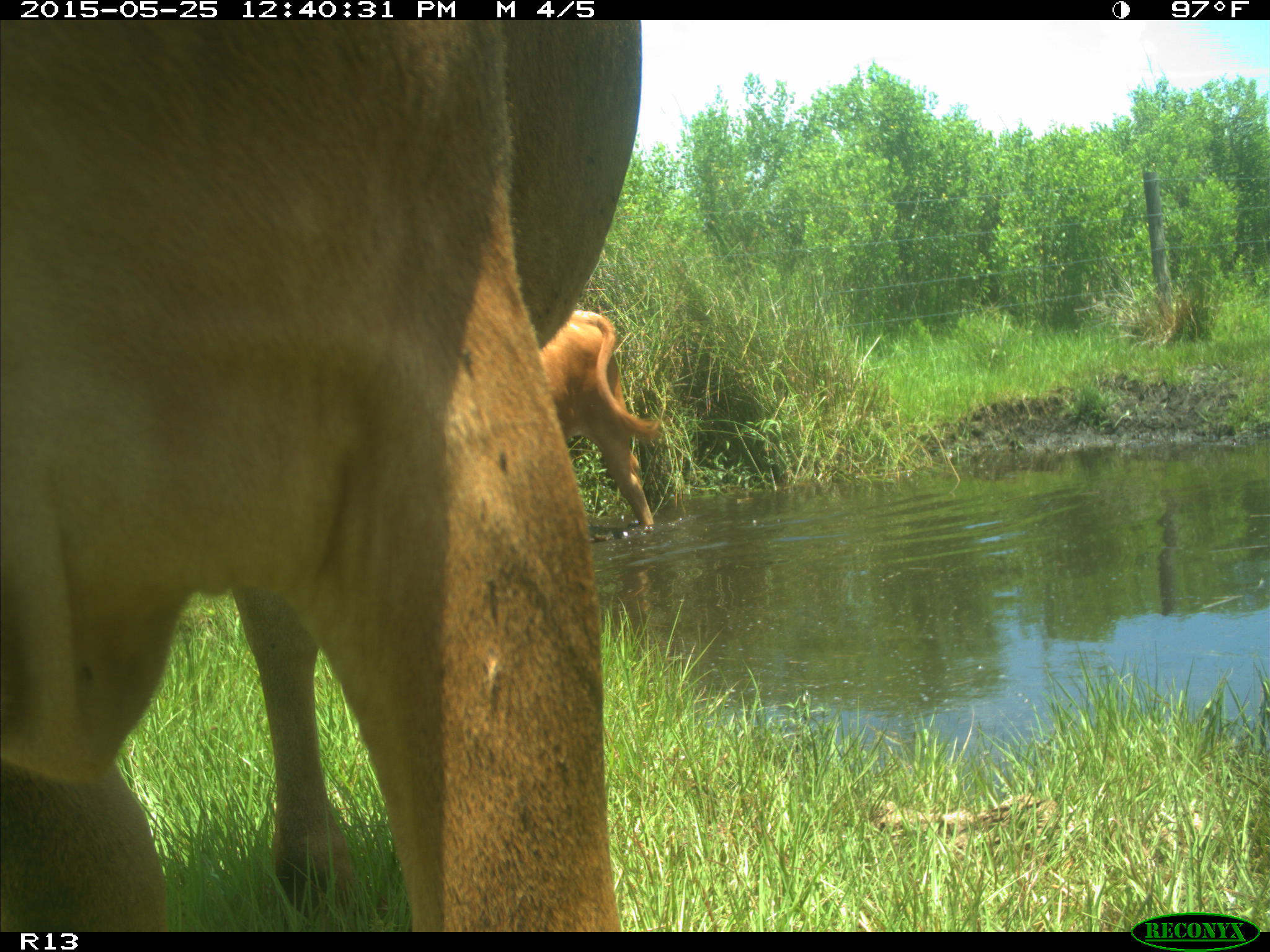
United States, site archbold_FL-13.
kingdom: Animalia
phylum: Chordata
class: Mammalia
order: Artiodactyla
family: Bovidae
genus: Bos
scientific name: Bos taurus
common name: domestic cow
Bos taurus (domestic cow).